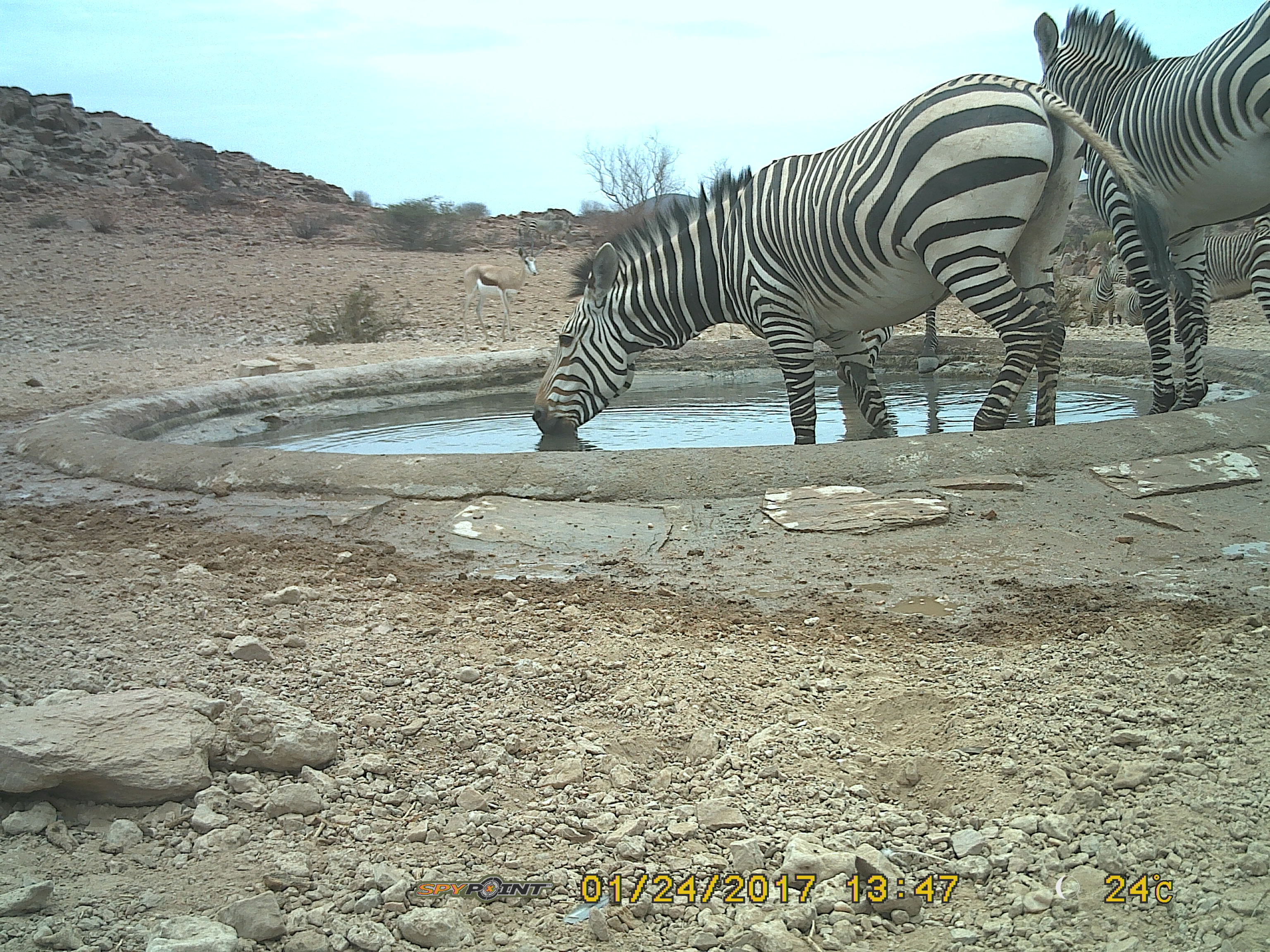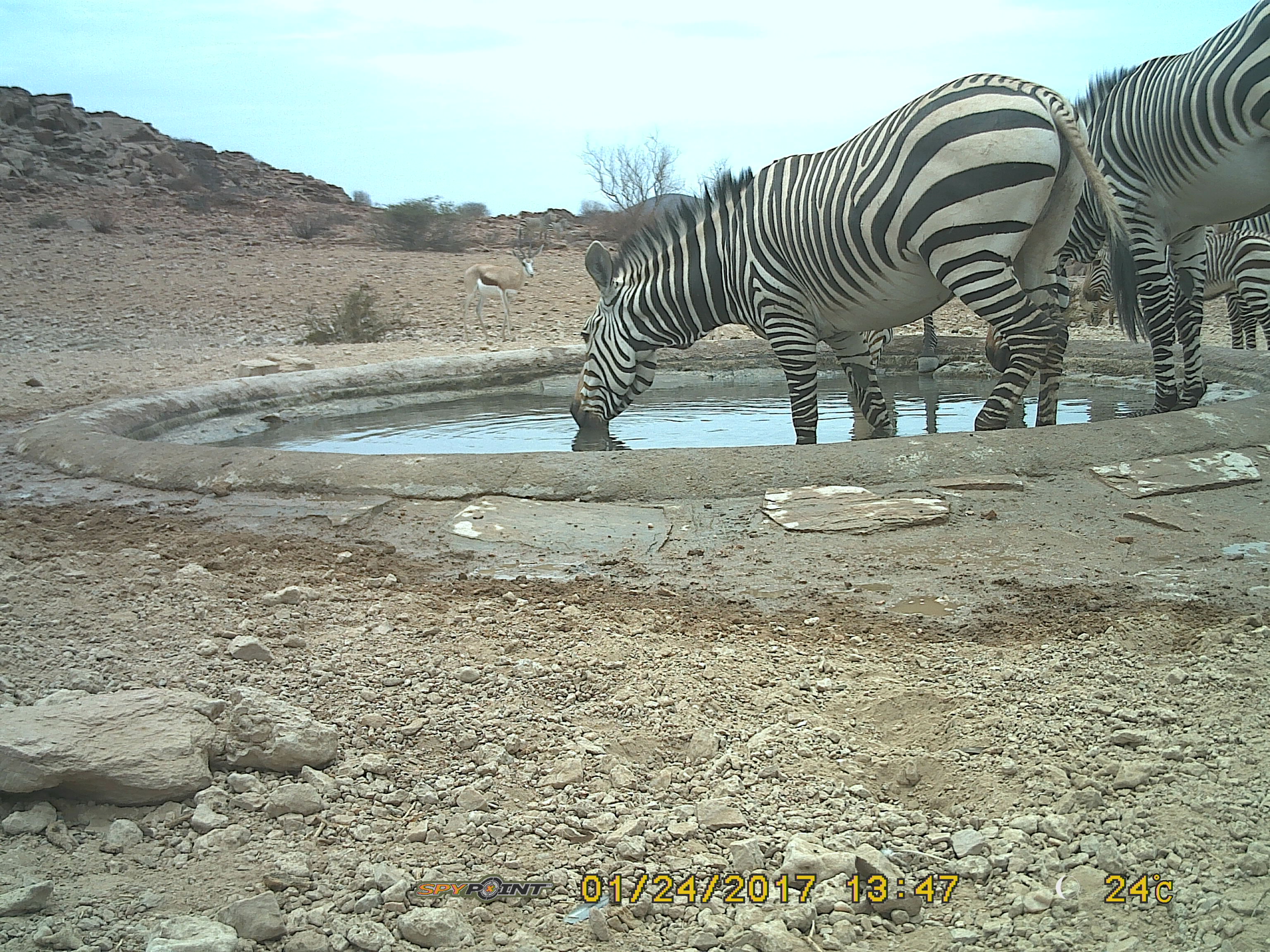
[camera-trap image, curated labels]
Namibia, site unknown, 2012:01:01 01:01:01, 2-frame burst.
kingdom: Animalia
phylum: Chordata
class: Mammalia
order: Perissodactyla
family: Equidae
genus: Equus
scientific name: Equus zebra hartmannae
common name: hartmann's mountain zebra